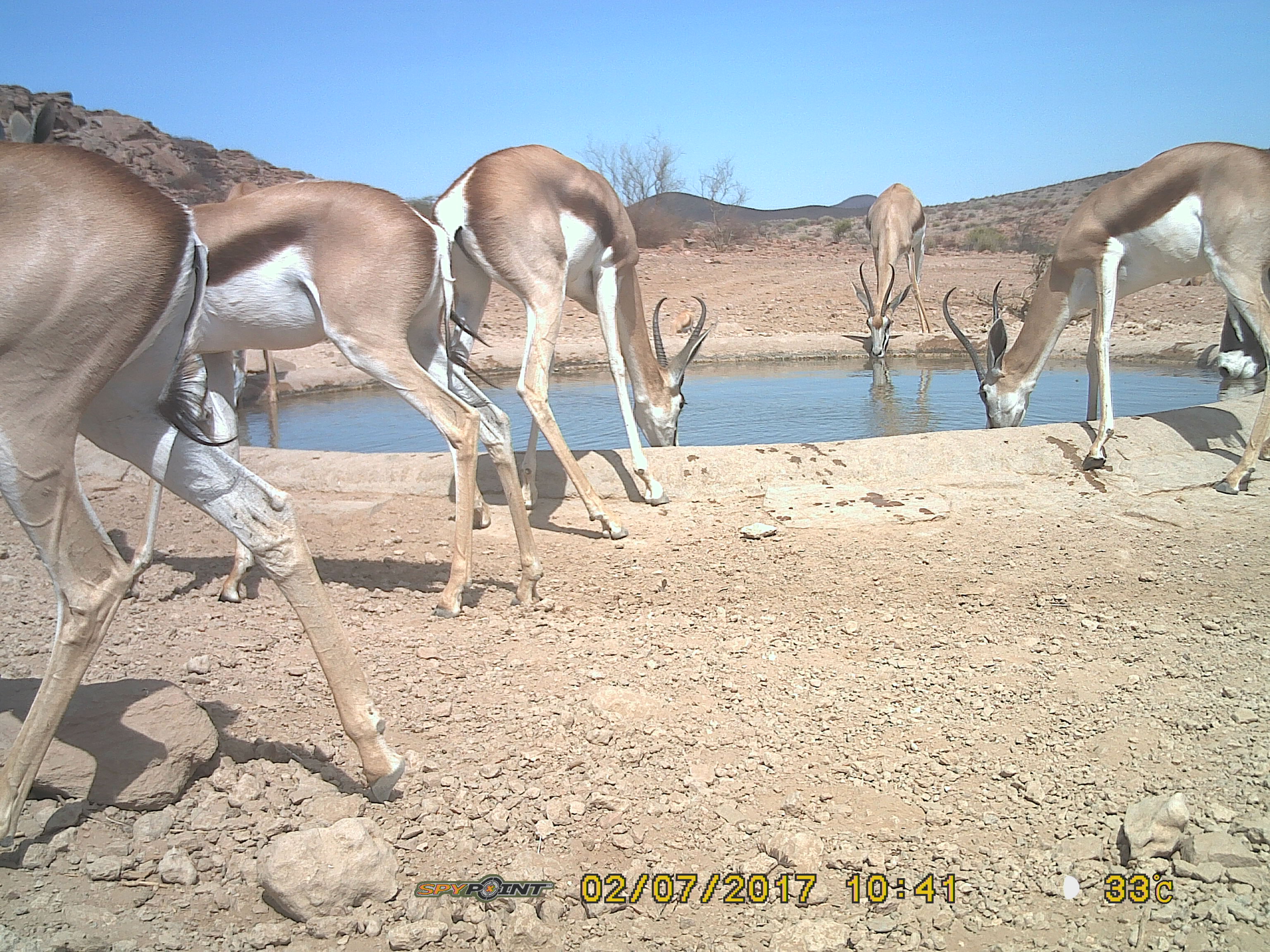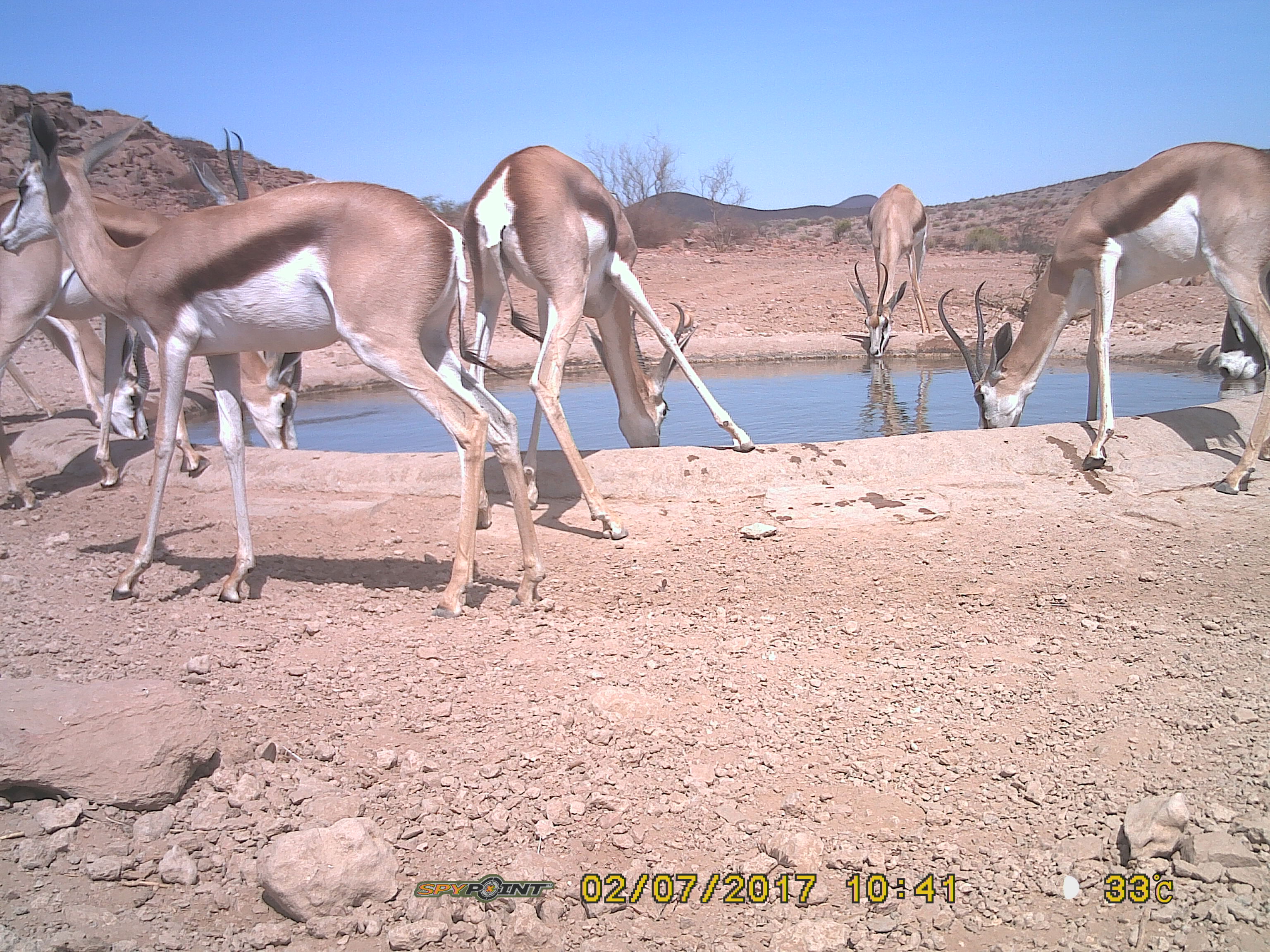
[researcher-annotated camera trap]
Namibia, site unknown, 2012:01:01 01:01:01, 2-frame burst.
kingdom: Animalia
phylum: Chordata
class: Mammalia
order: Artiodactyla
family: Bovidae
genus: Antidorcas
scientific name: Antidorcas marsupialis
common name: springbok